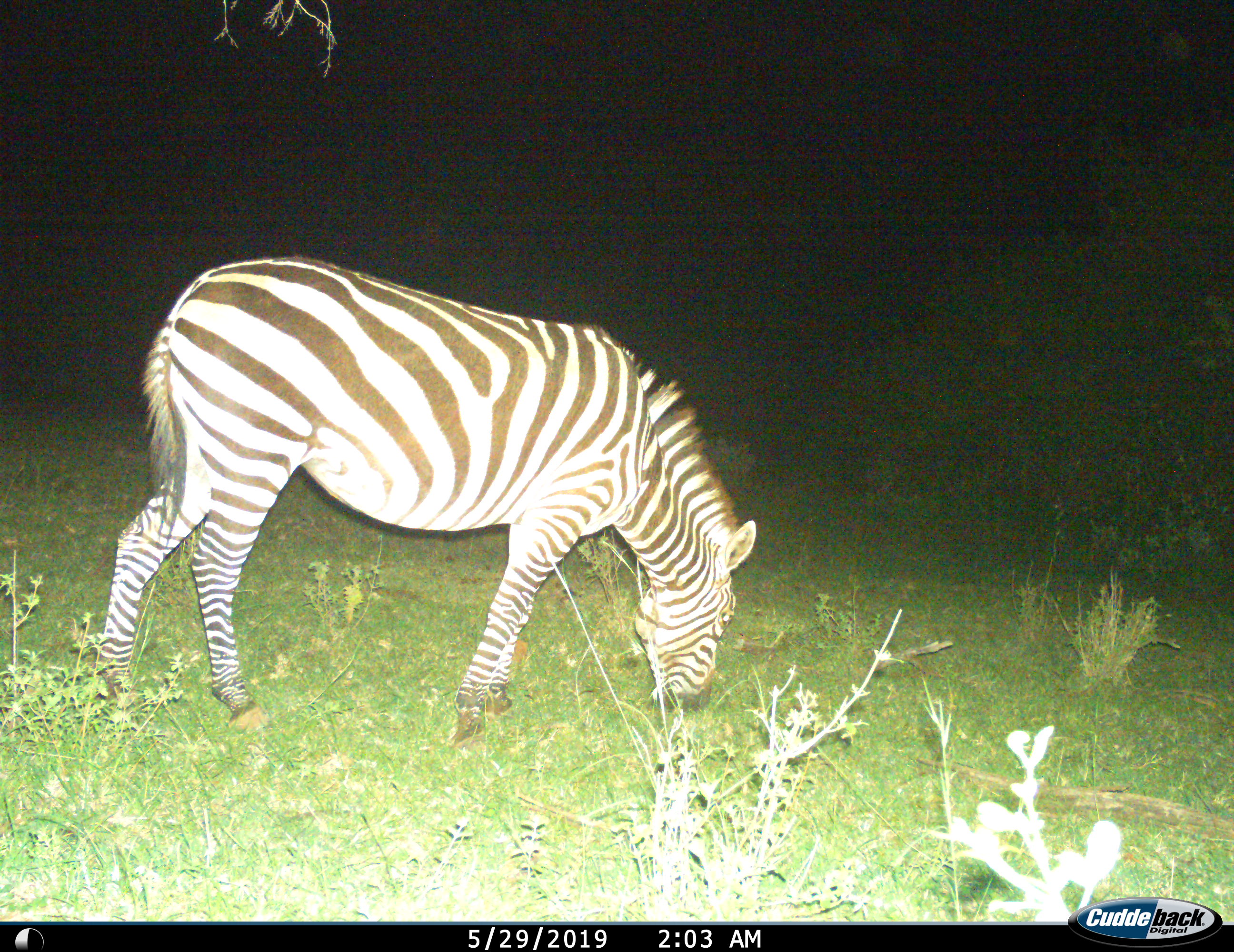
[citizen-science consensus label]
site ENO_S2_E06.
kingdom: Animalia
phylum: Chordata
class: Mammalia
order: Perissodactyla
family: Equidae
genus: Equus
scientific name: Equus quagga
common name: plains zebra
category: zebraplains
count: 1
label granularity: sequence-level